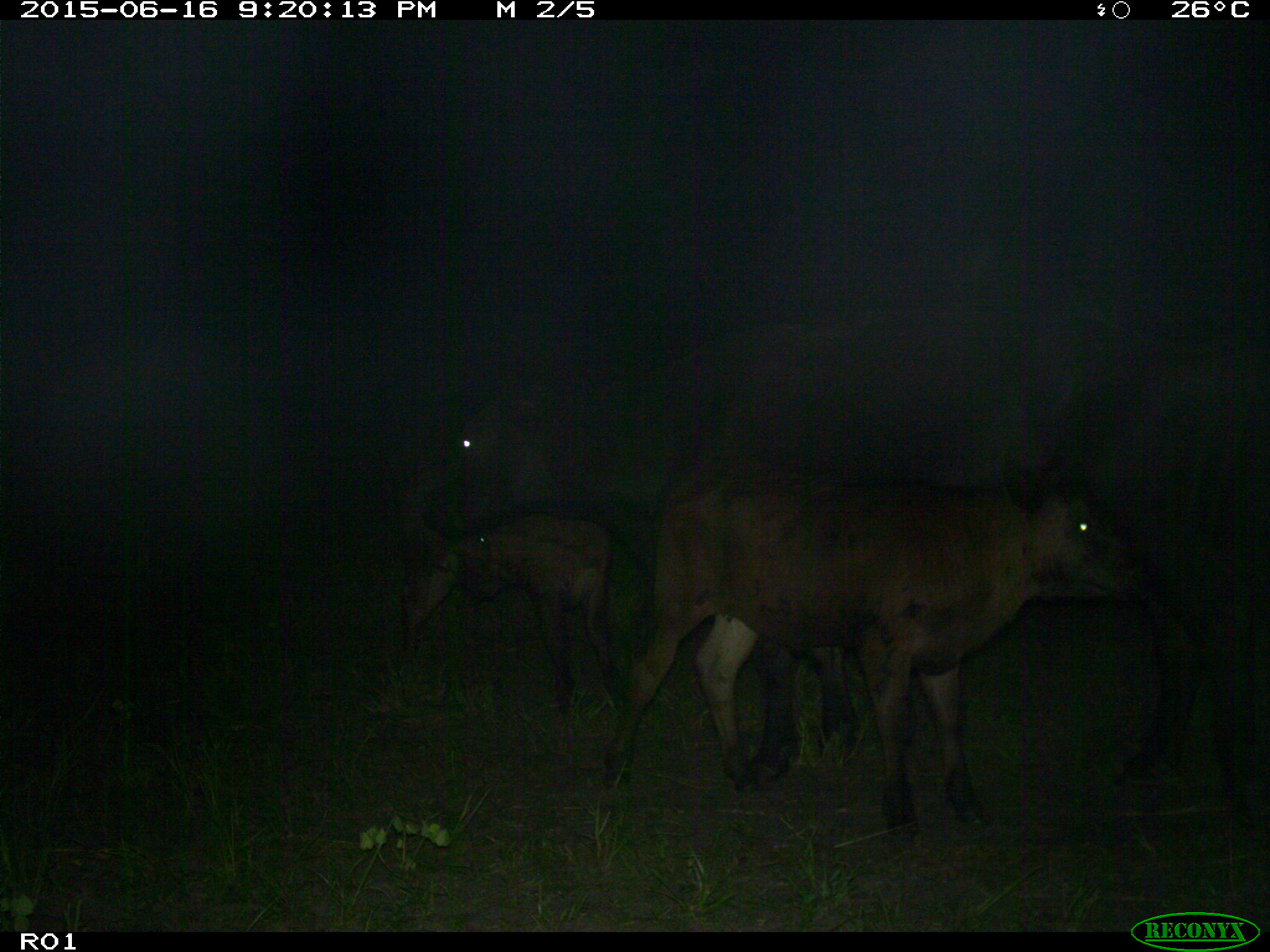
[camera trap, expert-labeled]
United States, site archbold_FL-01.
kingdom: Animalia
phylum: Chordata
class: Mammalia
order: Artiodactyla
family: Bovidae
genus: Bos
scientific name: Bos taurus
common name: domestic cow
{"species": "Bos taurus (domestic cow)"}